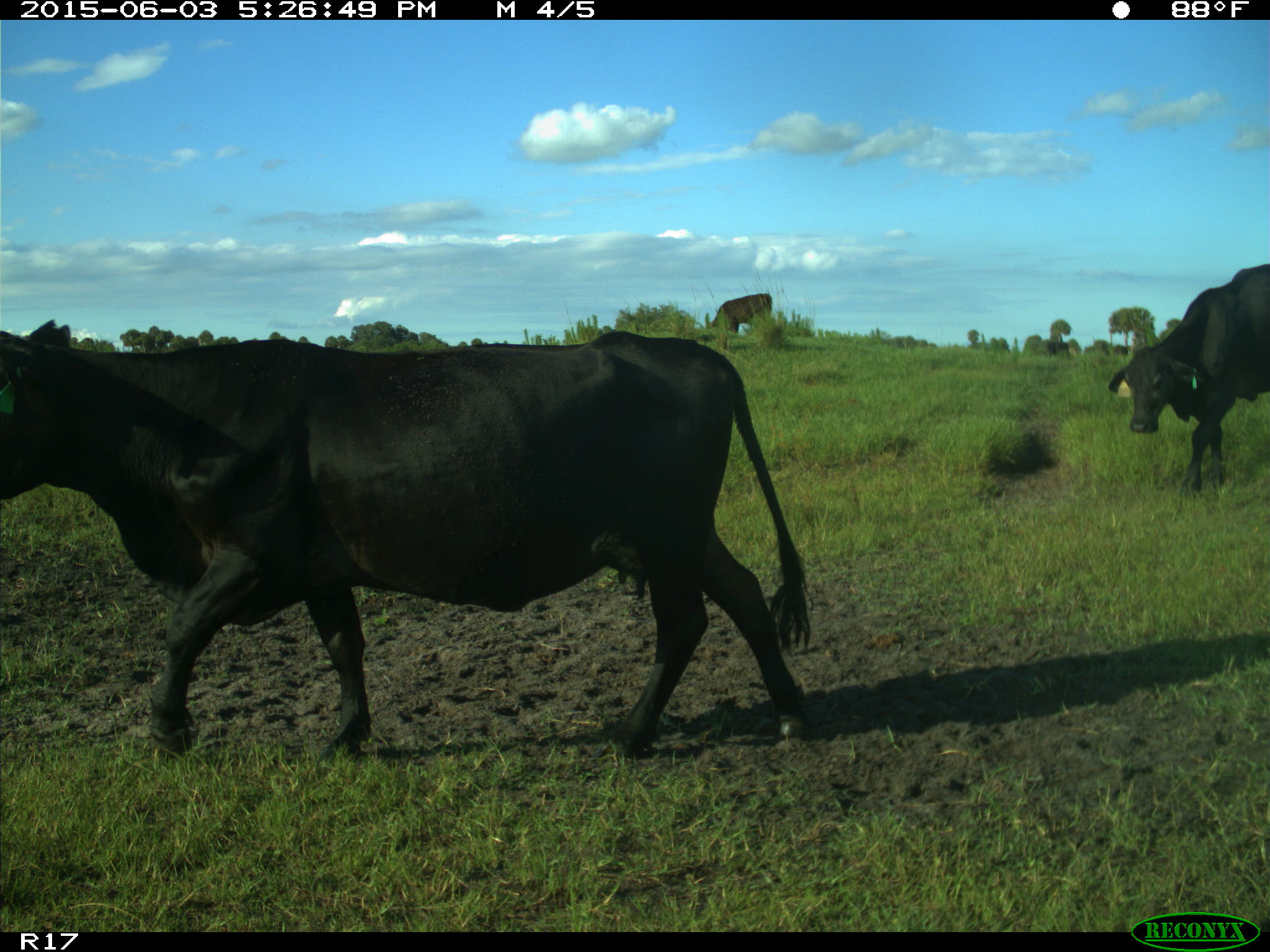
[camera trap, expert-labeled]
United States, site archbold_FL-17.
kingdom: Animalia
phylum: Chordata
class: Mammalia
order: Artiodactyla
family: Bovidae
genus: Bos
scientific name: Bos taurus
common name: domestic cow